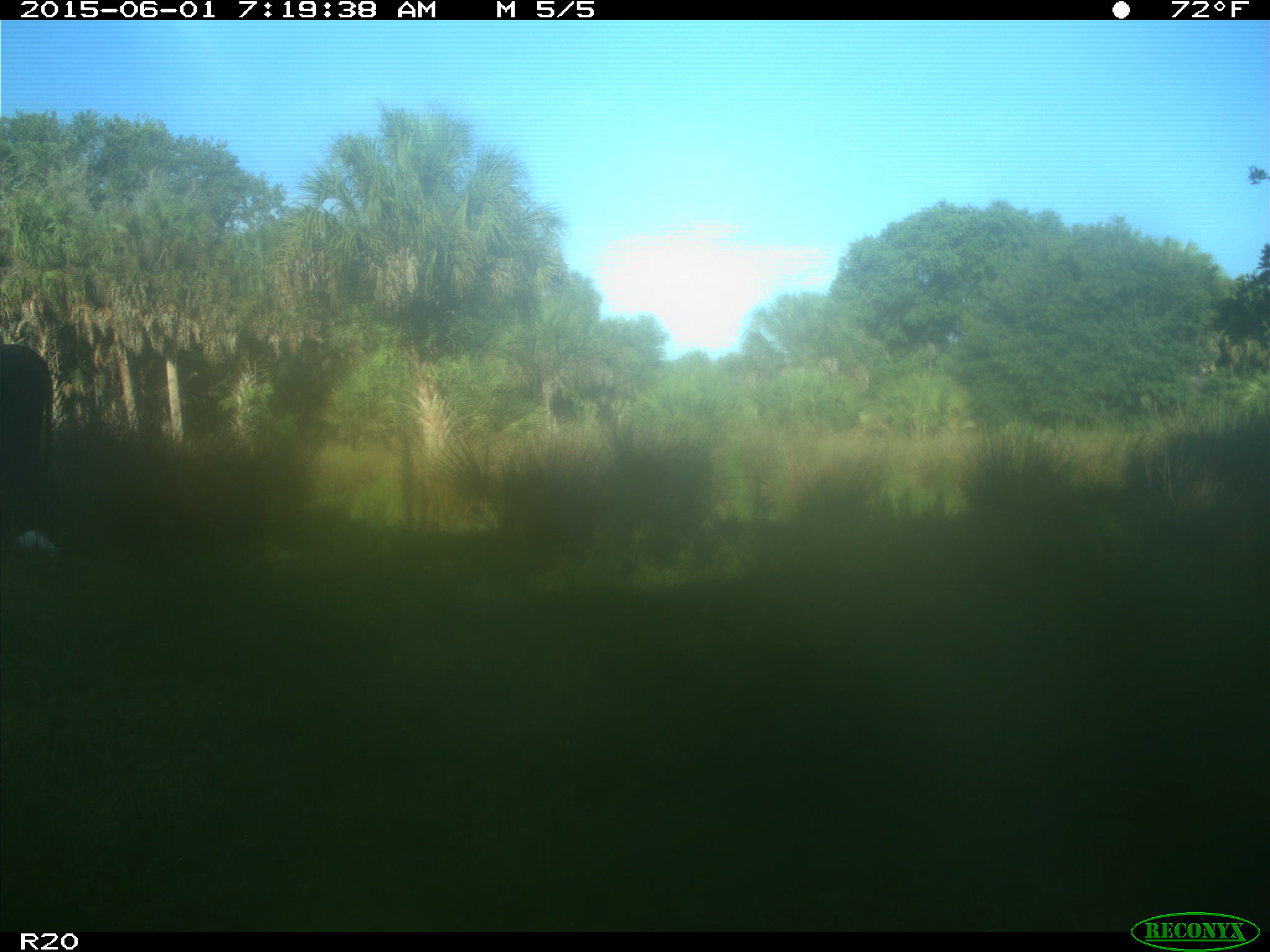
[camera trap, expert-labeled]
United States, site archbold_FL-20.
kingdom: Animalia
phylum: Chordata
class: Mammalia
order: Artiodactyla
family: Bovidae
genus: Bos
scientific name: Bos taurus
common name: domestic cow